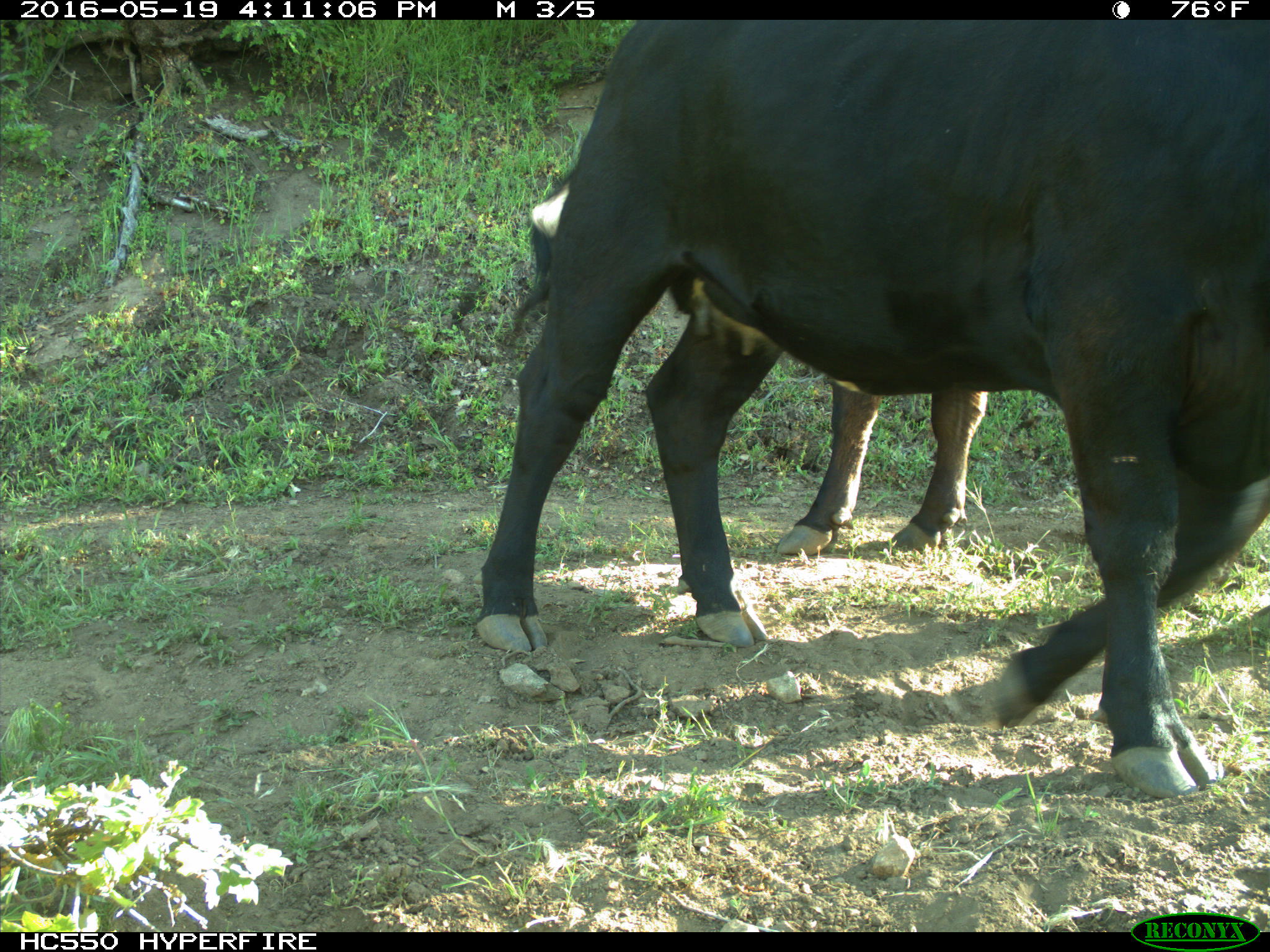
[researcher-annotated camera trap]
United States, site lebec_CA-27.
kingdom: Animalia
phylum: Chordata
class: Mammalia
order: Artiodactyla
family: Bovidae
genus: Bos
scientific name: Bos taurus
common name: domestic cow